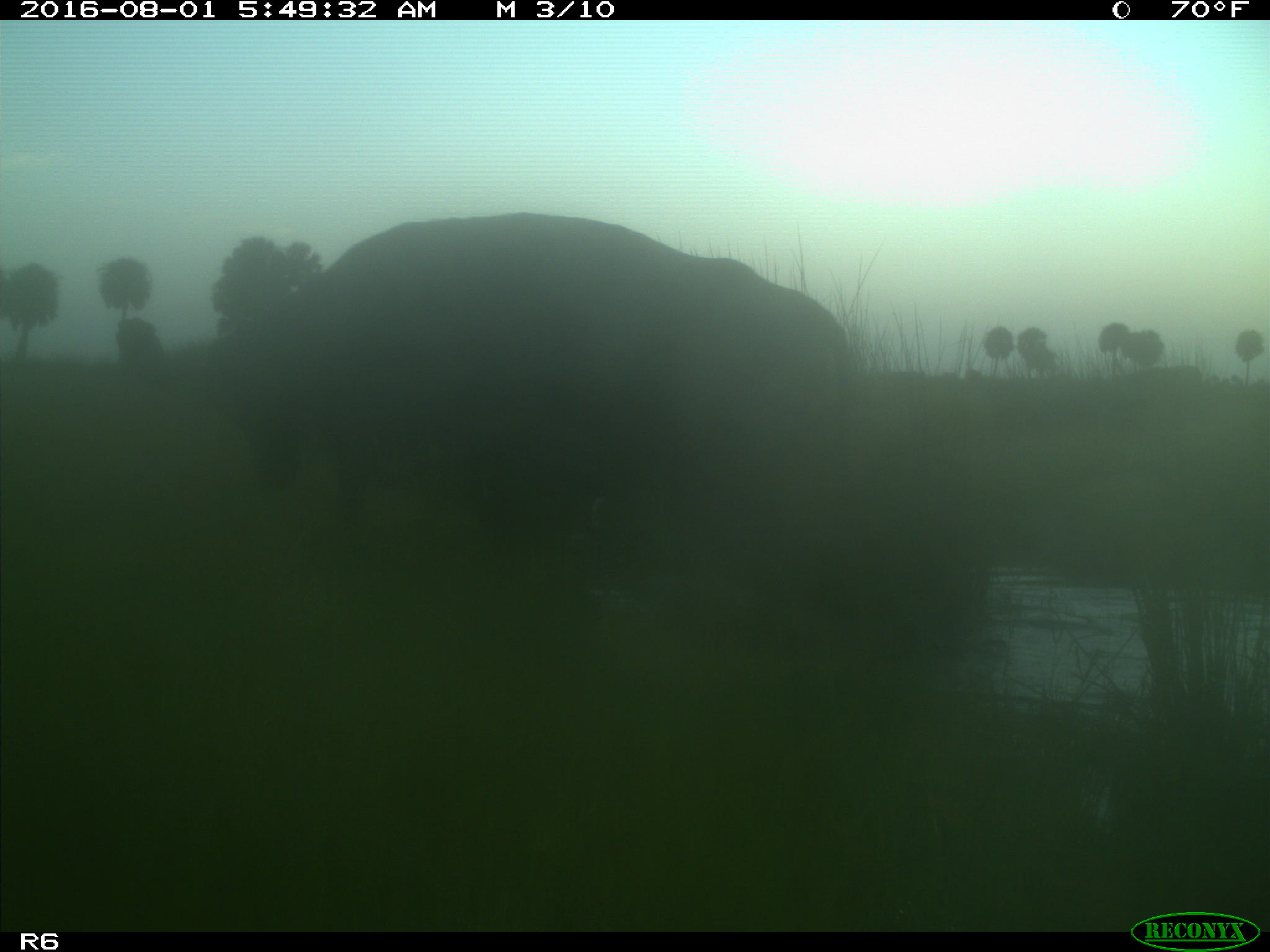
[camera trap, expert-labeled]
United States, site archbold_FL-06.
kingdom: Animalia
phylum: Chordata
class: Mammalia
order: Artiodactyla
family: Bovidae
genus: Bos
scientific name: Bos taurus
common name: domestic cow